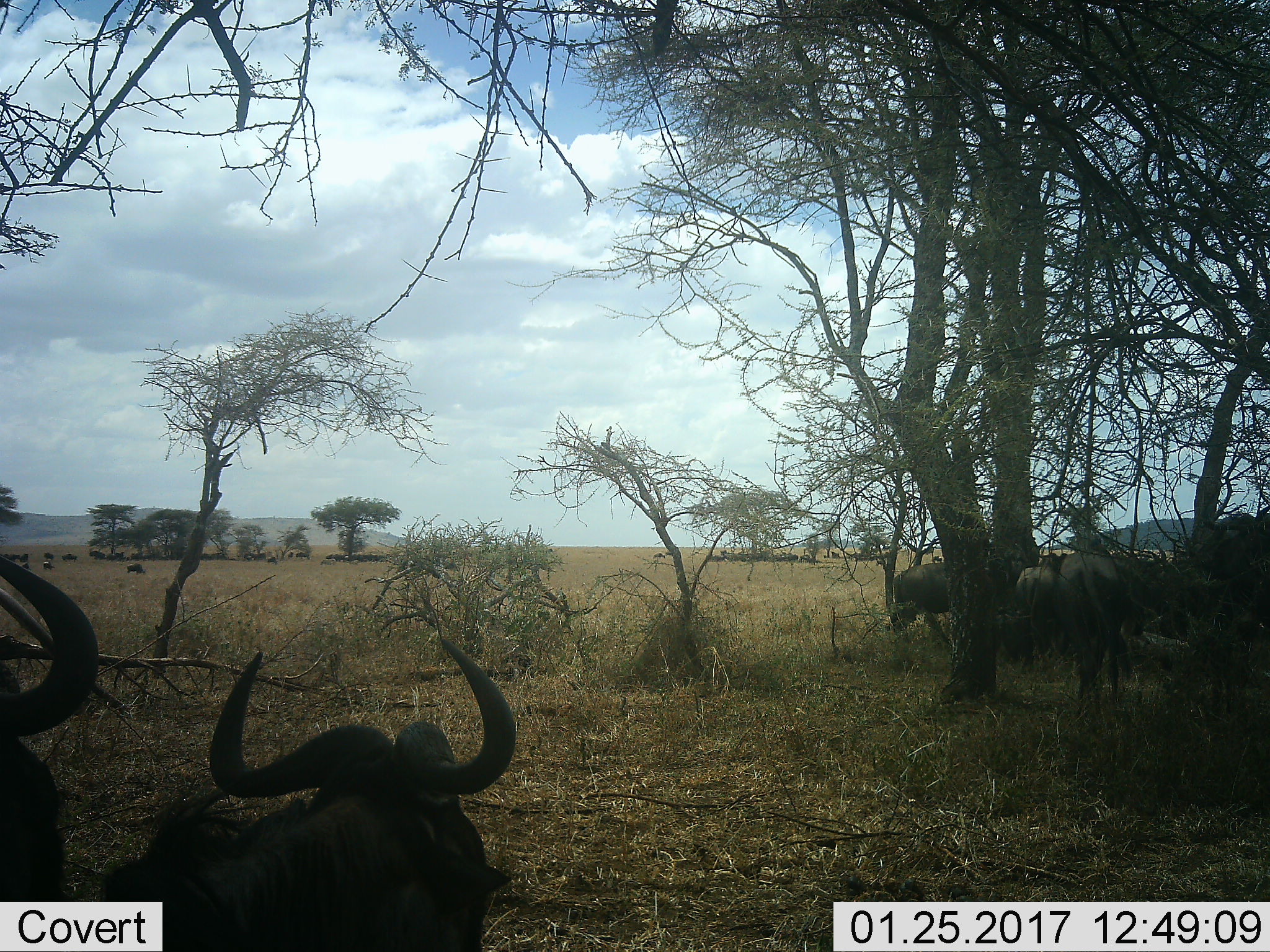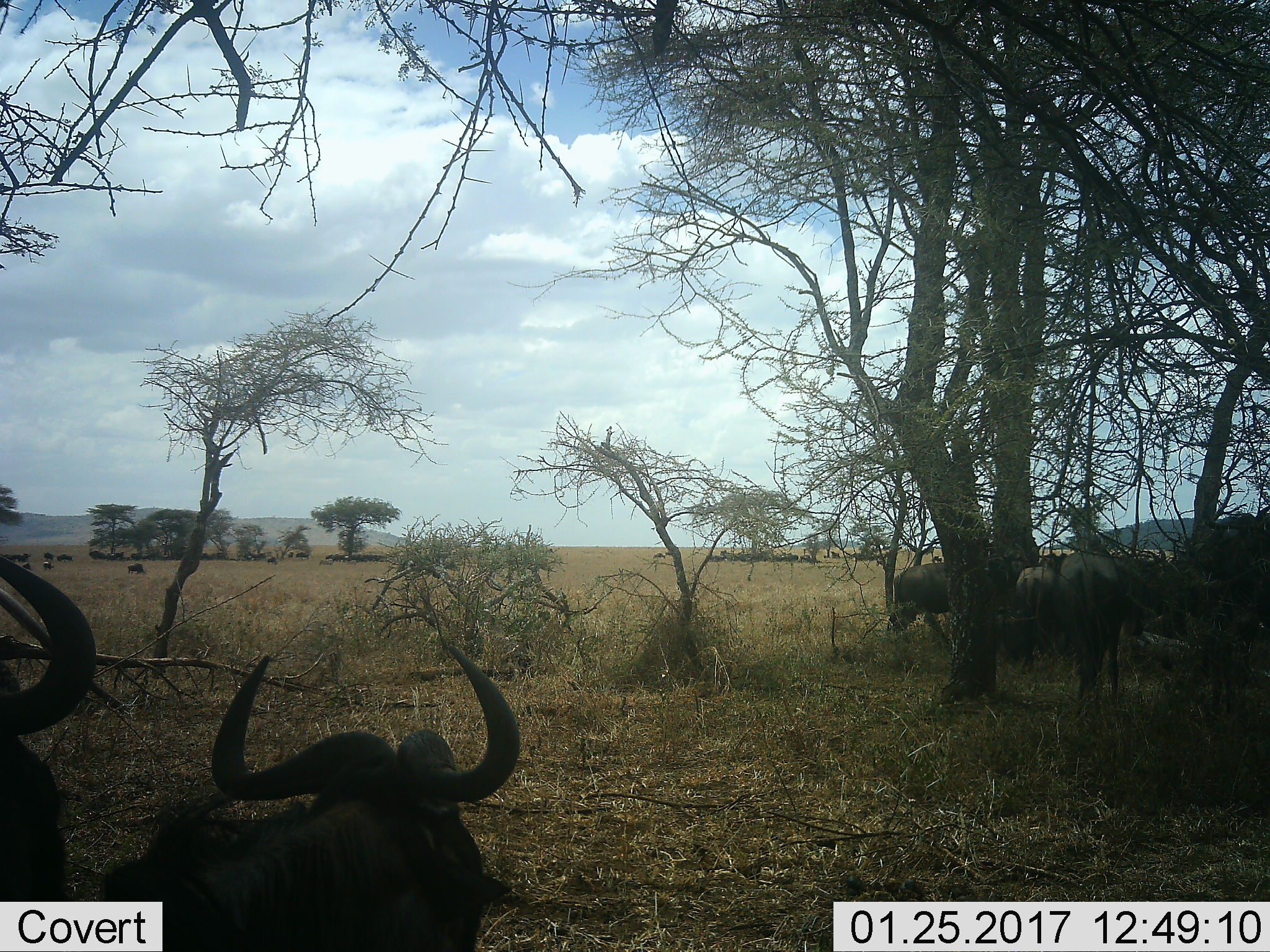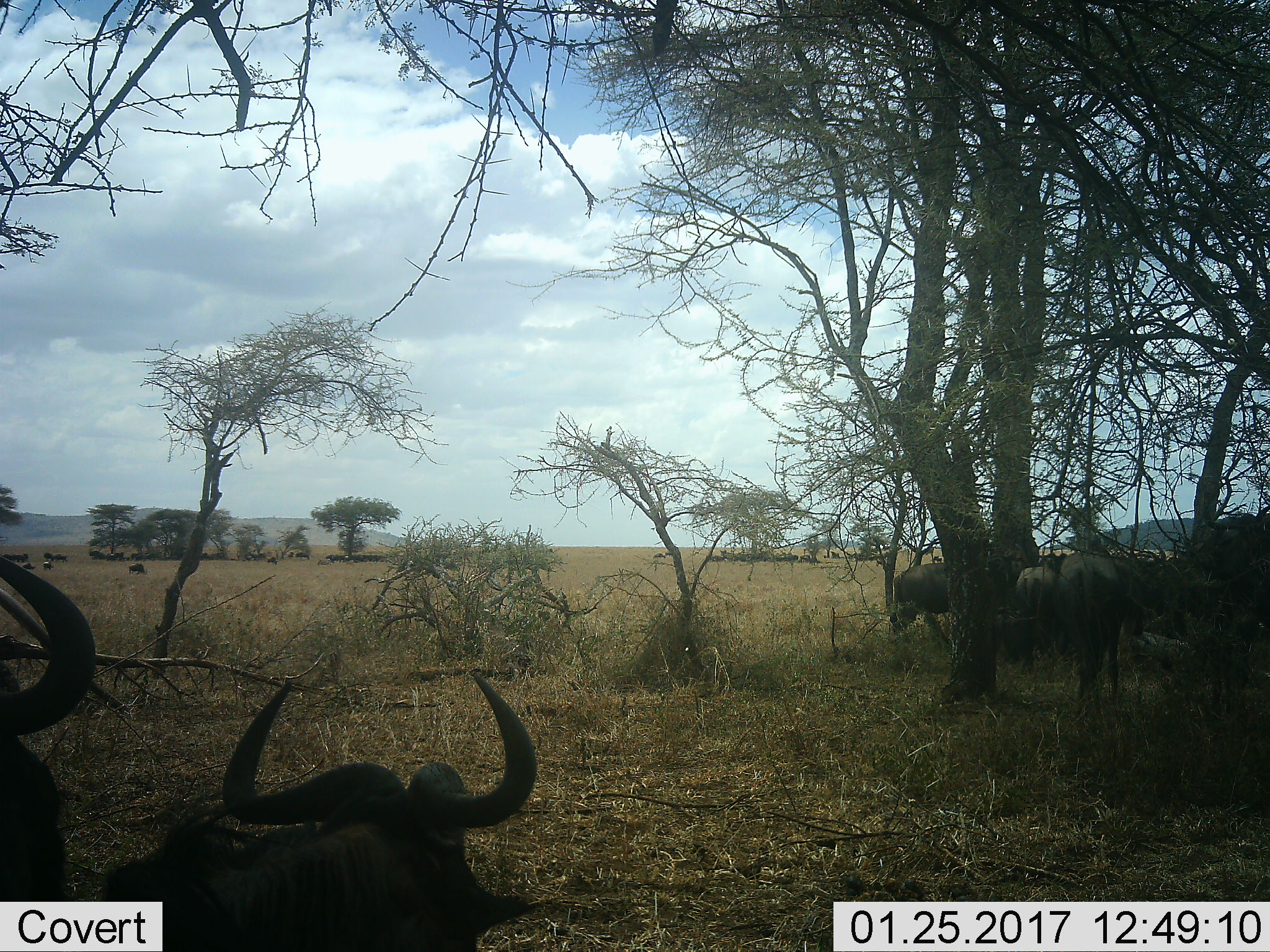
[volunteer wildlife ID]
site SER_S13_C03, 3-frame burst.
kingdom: Animalia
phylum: Chordata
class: Mammalia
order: Artiodactyla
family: Bovidae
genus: Connochaetes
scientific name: Connochaetes taurinus taurinus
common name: blue wildebeest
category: wildebeestblue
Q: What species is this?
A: Wildebeestblue (blue wildebeest) (Connochaetes taurinus taurinus).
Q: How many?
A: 11-50.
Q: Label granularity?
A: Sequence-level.